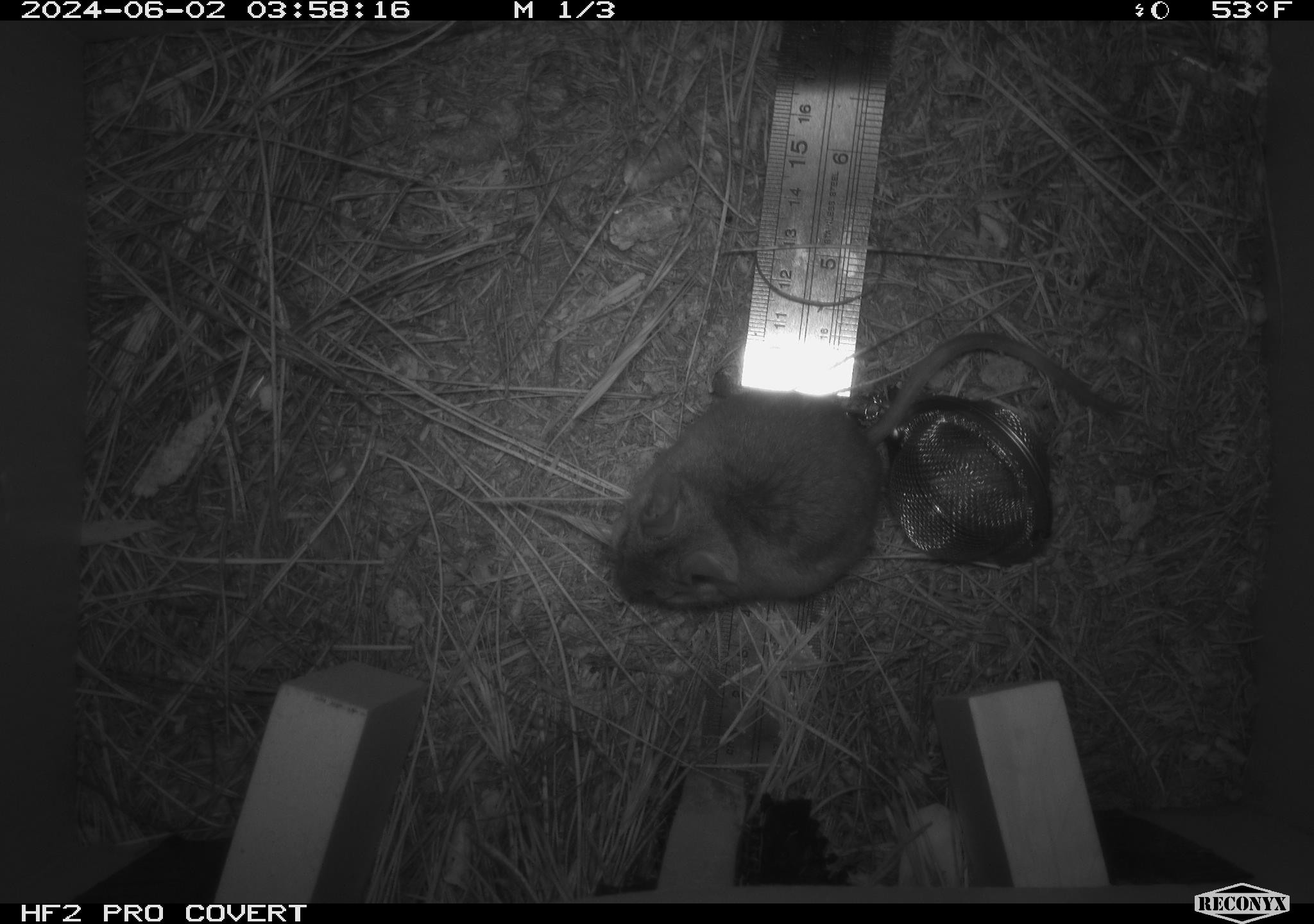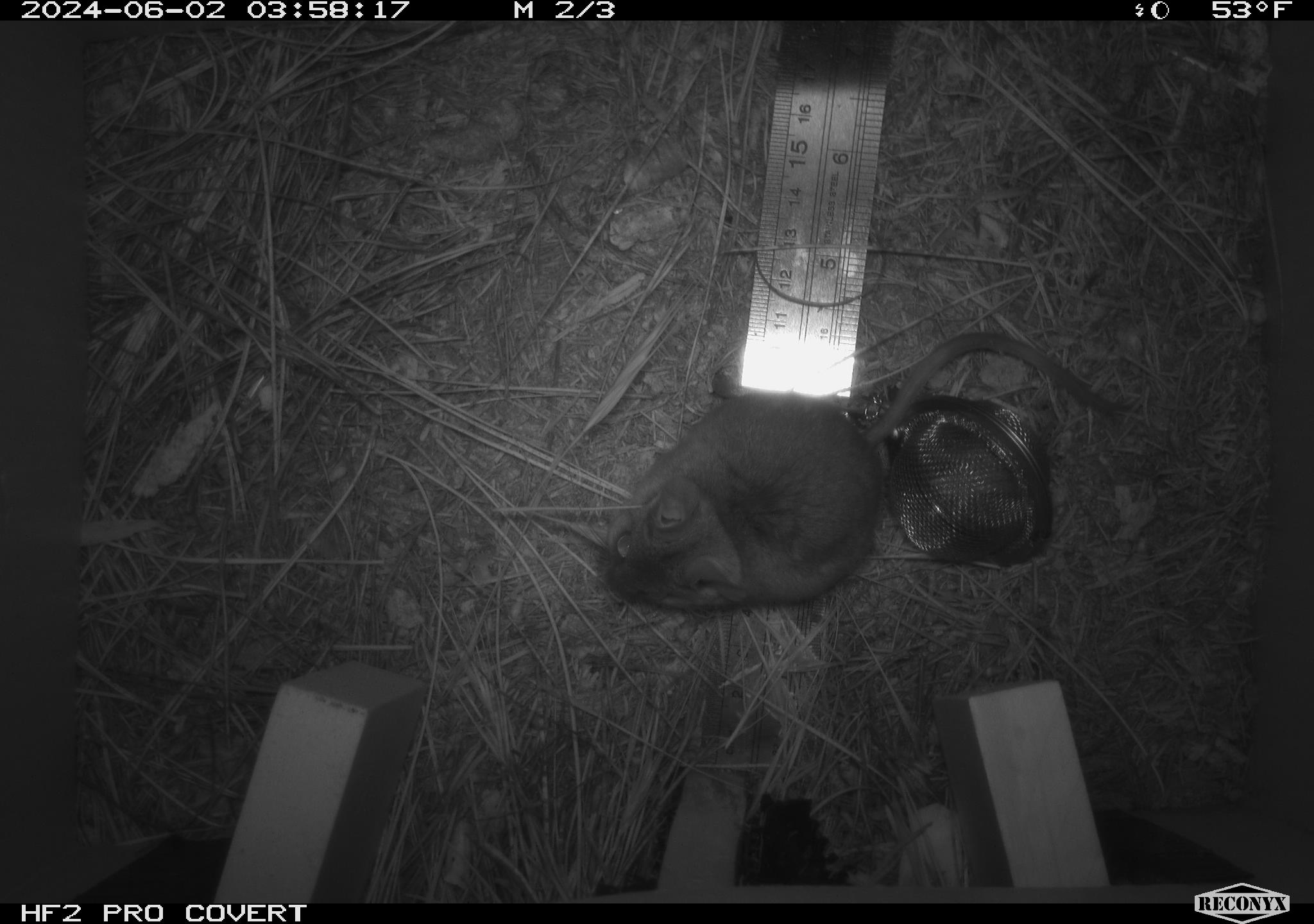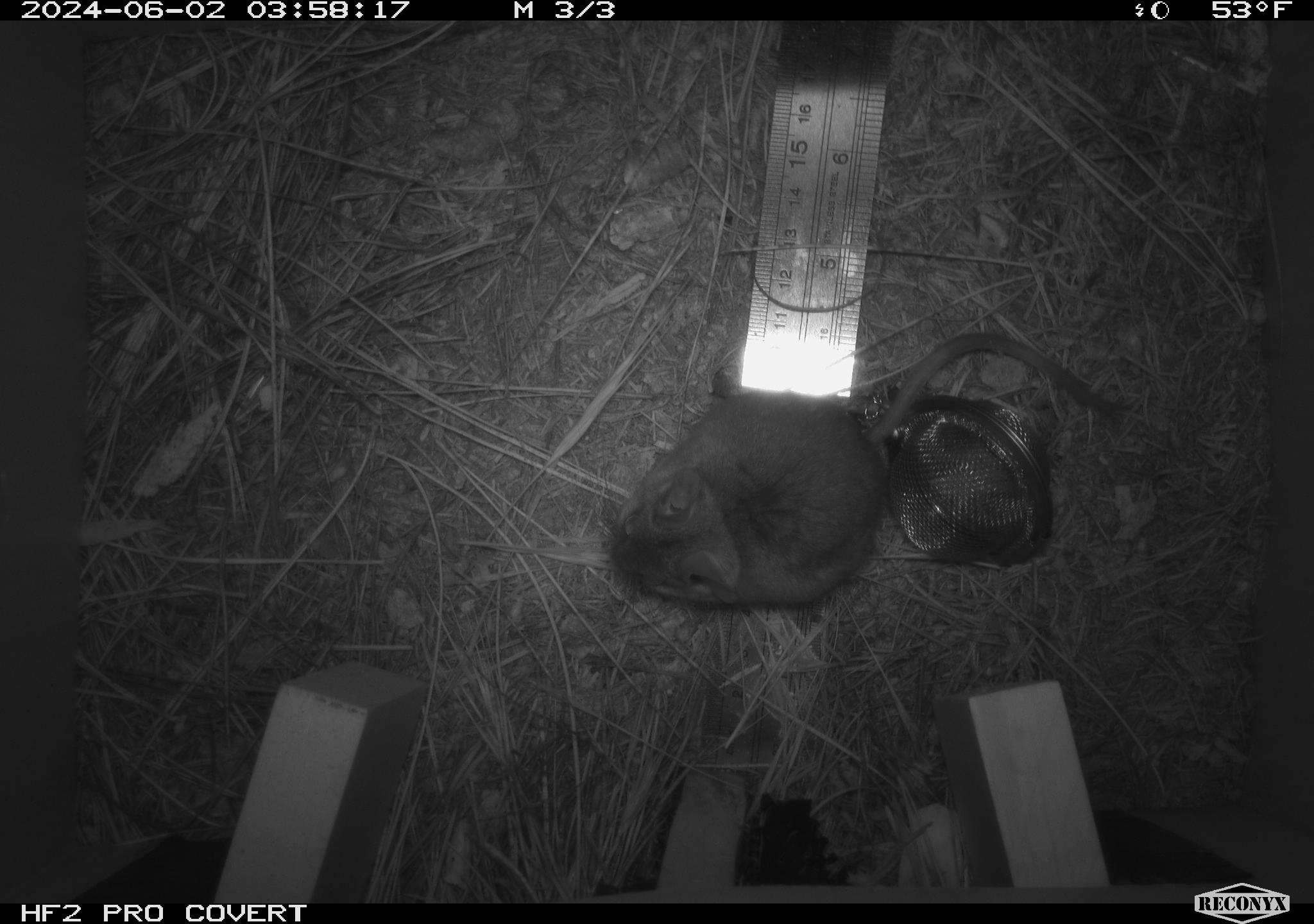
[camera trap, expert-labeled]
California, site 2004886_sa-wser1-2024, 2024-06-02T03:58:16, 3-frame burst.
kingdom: Animalia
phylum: Chordata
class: Mammalia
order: Rodentia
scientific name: Rodentia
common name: mouse species